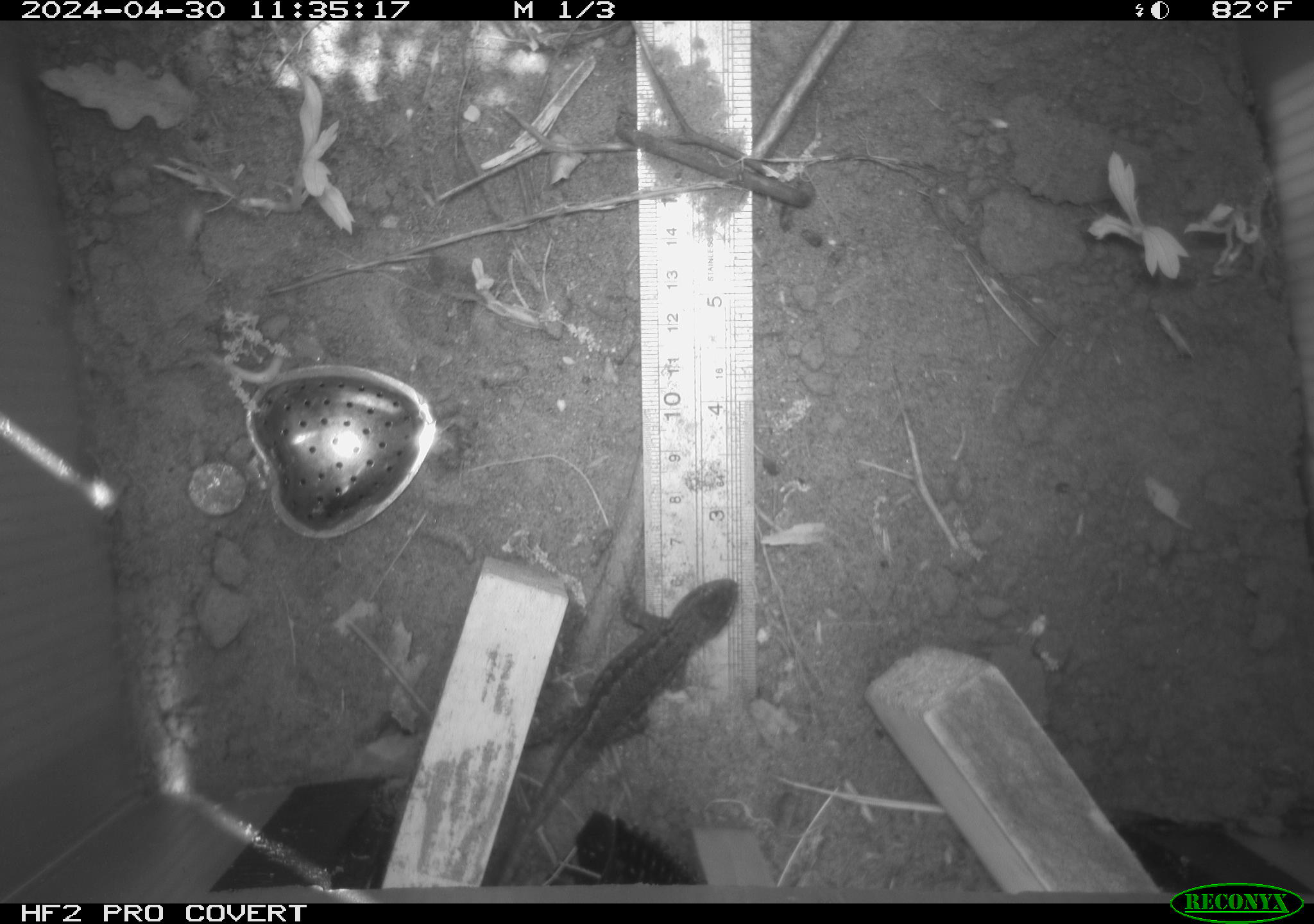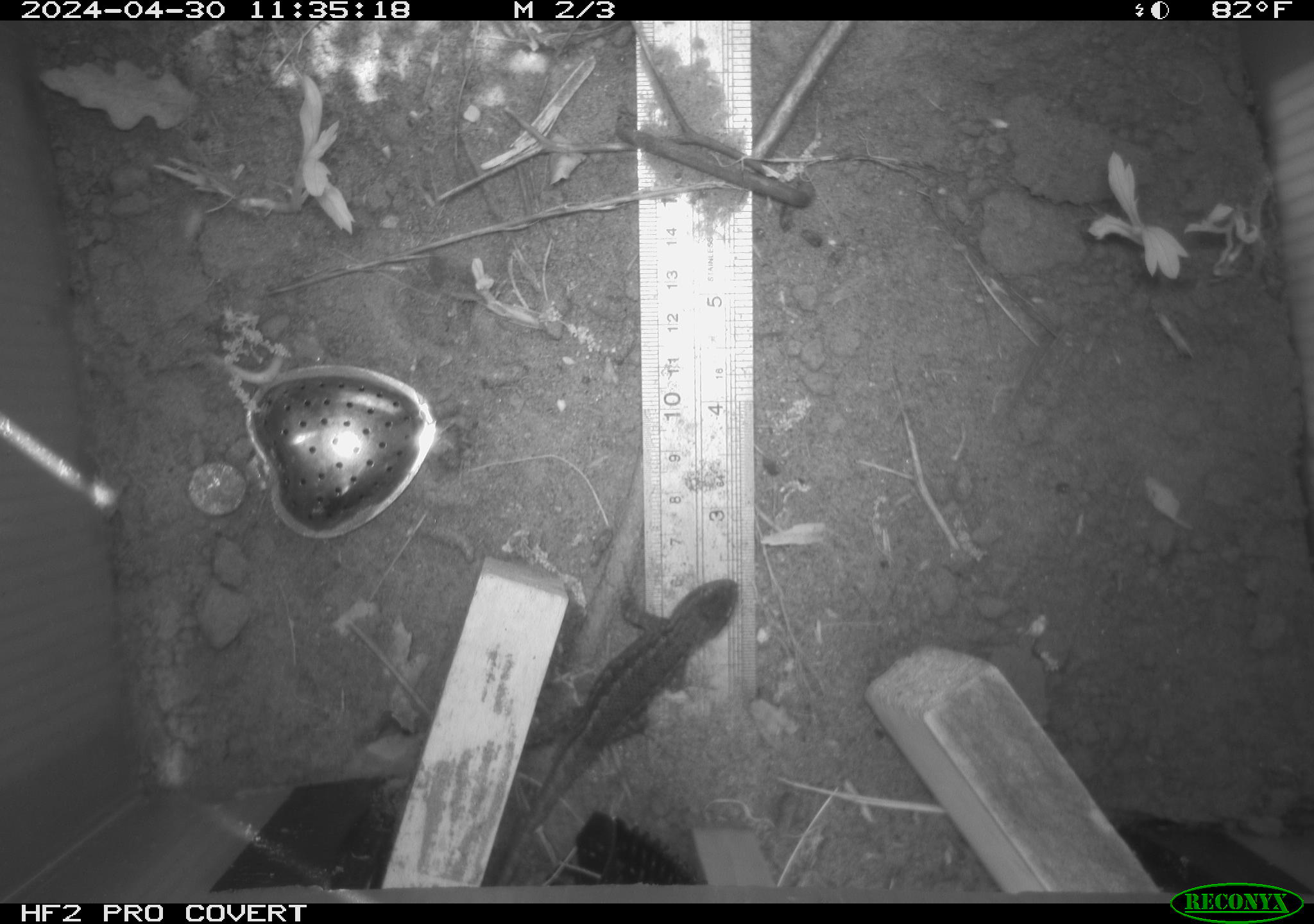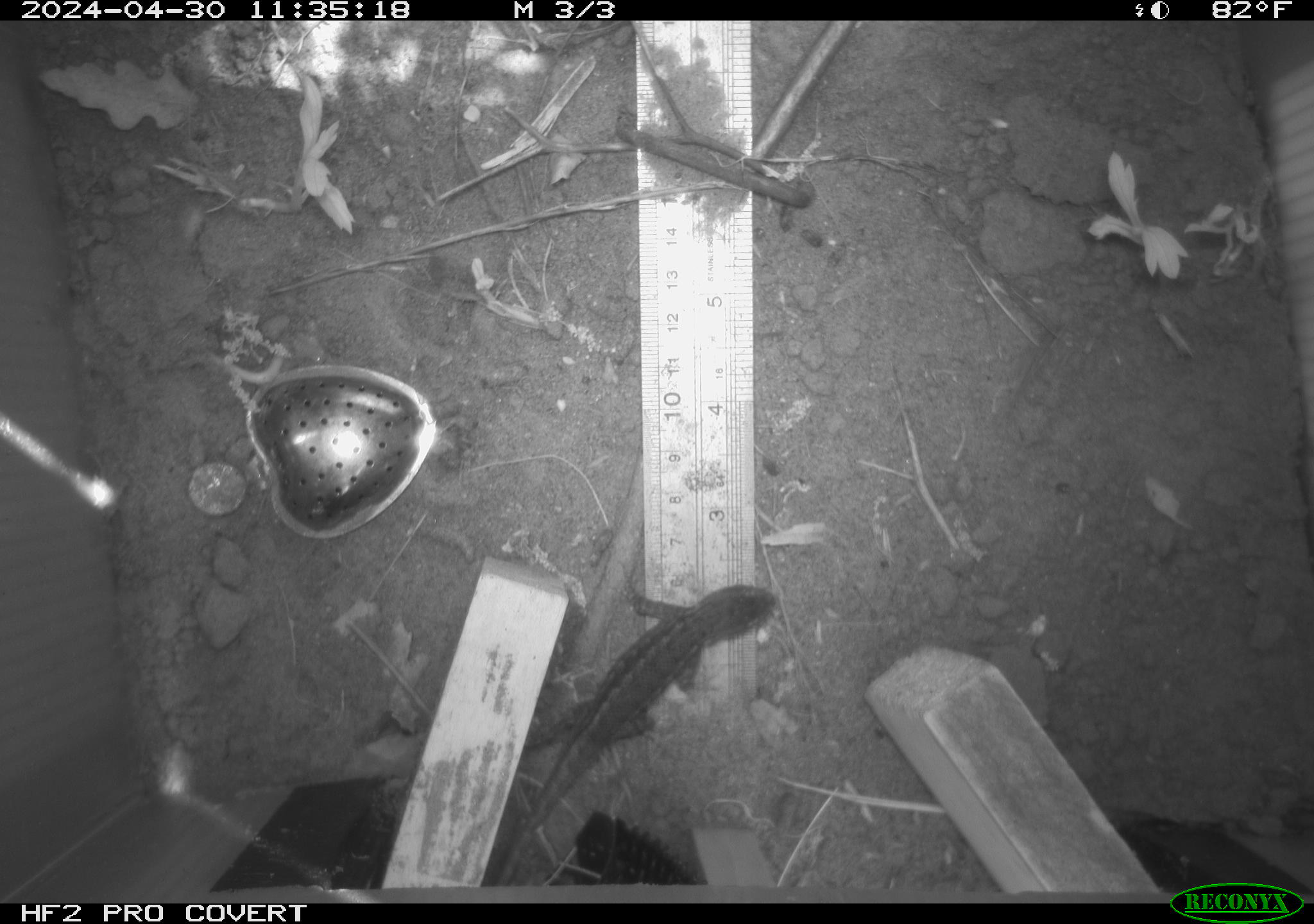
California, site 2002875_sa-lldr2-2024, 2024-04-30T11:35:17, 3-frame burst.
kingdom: Animalia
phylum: Chordata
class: Reptilia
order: Squamata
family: Phrynosomatidae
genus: Sceloporus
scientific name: Sceloporus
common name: spiny lizards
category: sceloporus species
Sceloporus species (spiny lizards) (Sceloporus).